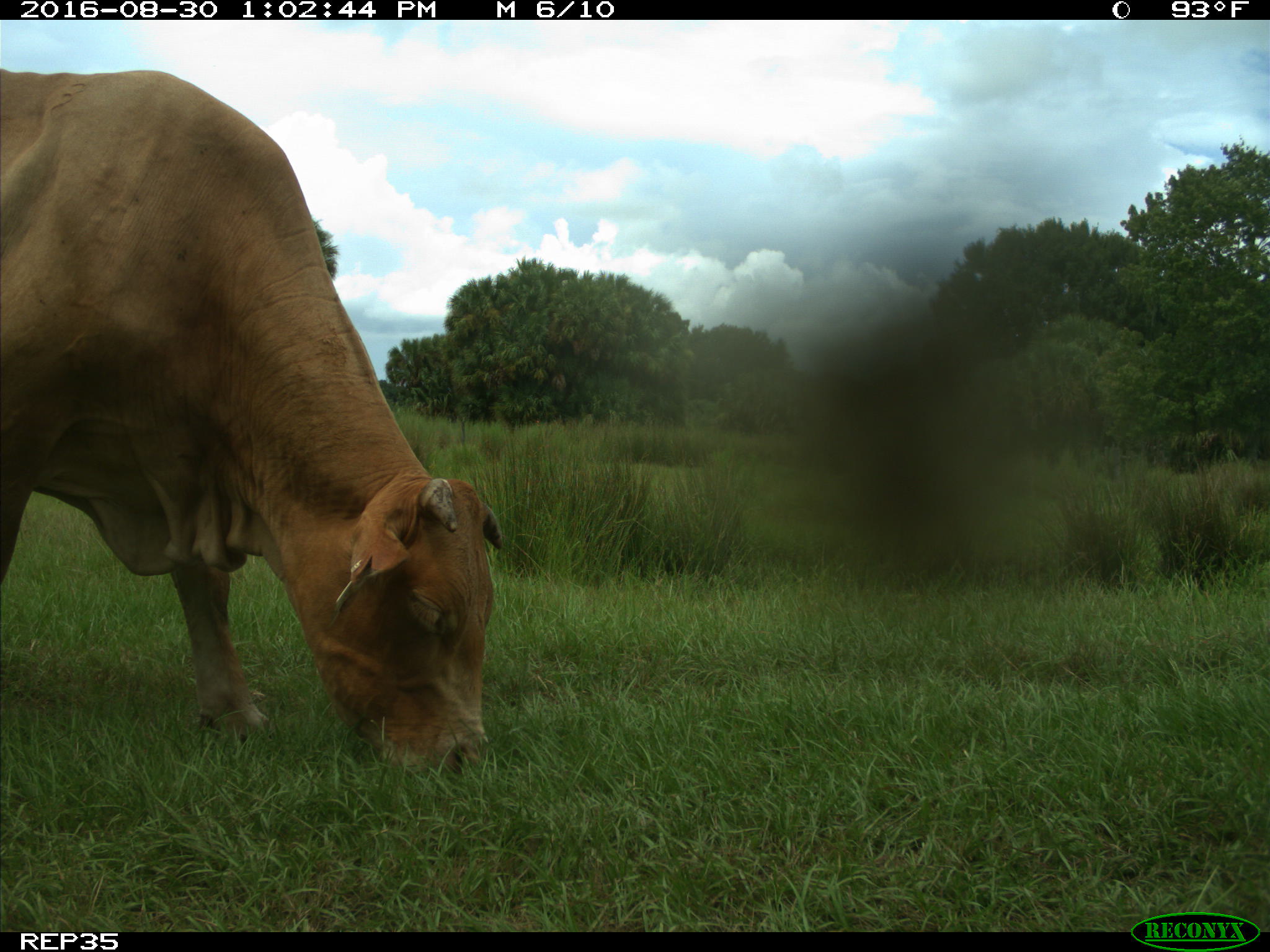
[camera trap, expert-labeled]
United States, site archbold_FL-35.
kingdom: Animalia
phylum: Chordata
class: Mammalia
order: Artiodactyla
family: Bovidae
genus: Bos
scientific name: Bos taurus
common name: domestic cow